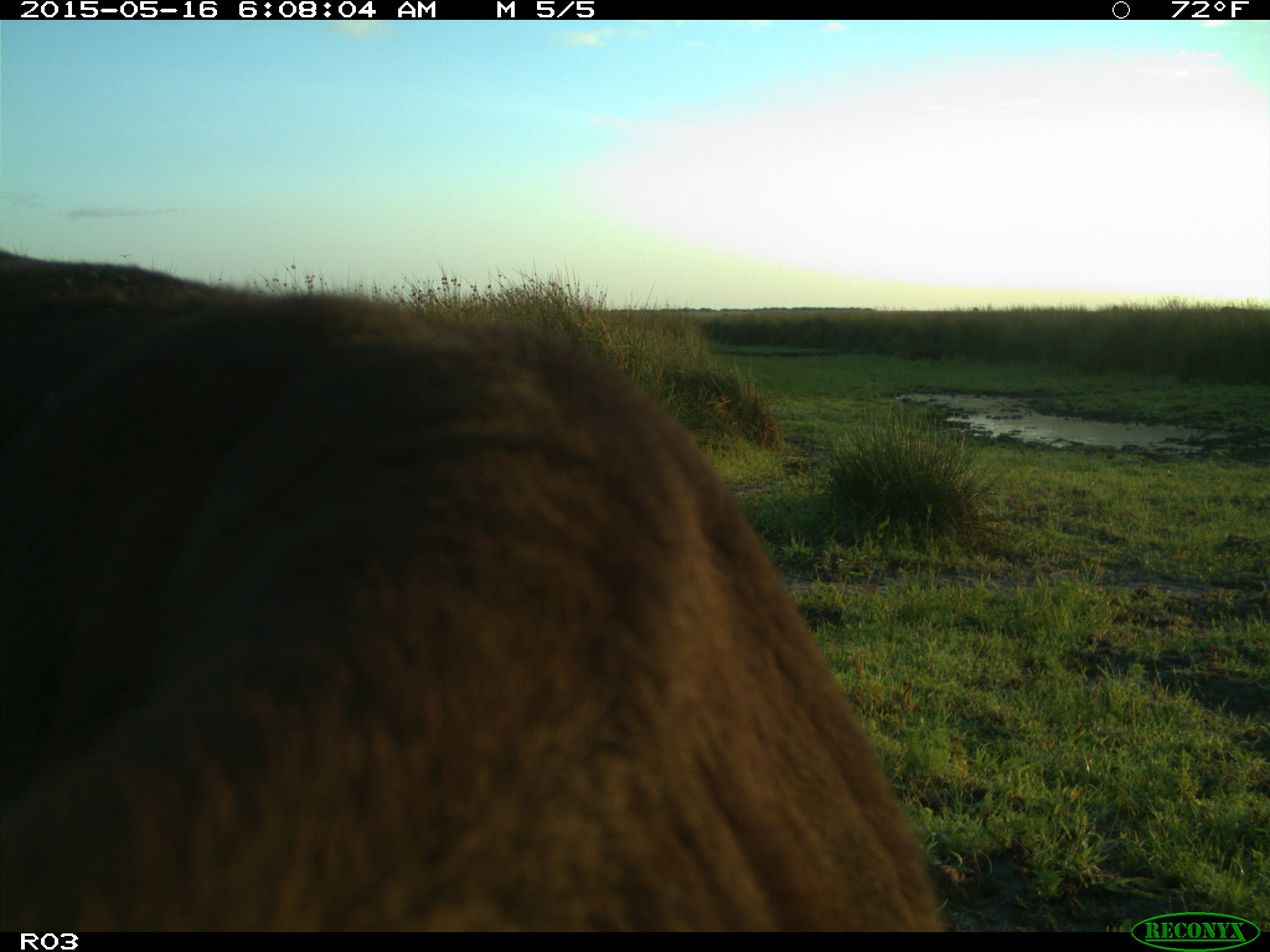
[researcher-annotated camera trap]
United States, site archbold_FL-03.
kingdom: Animalia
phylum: Chordata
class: Mammalia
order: Artiodactyla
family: Bovidae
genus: Bos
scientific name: Bos taurus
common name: domestic cow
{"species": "Bos taurus (domestic cow)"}